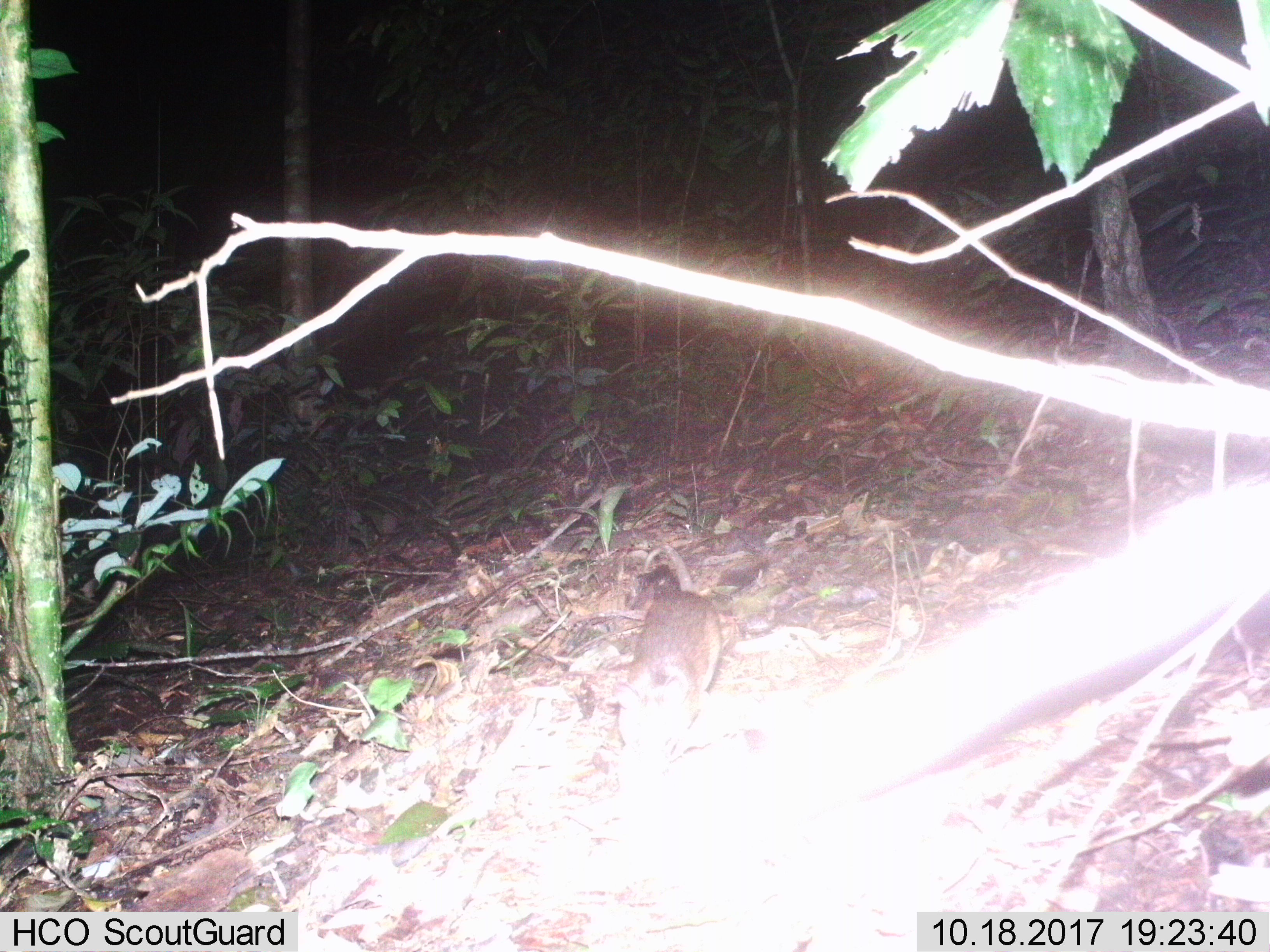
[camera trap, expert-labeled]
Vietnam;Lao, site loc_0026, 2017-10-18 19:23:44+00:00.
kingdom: Animalia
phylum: Chordata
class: Mammalia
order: Rodentia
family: Muridae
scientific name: Muridae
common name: old-world mice and rats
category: unidentified murid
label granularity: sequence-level